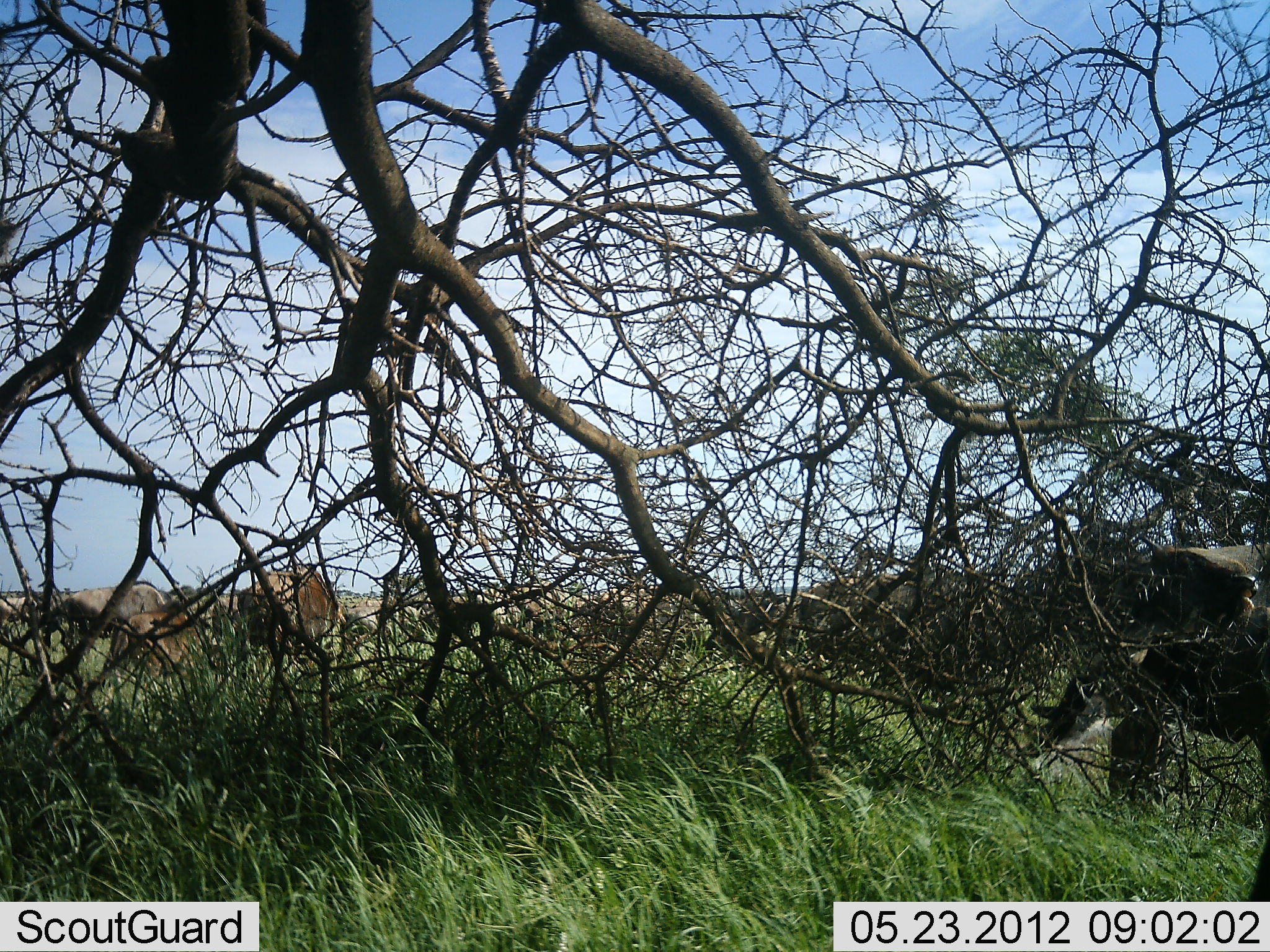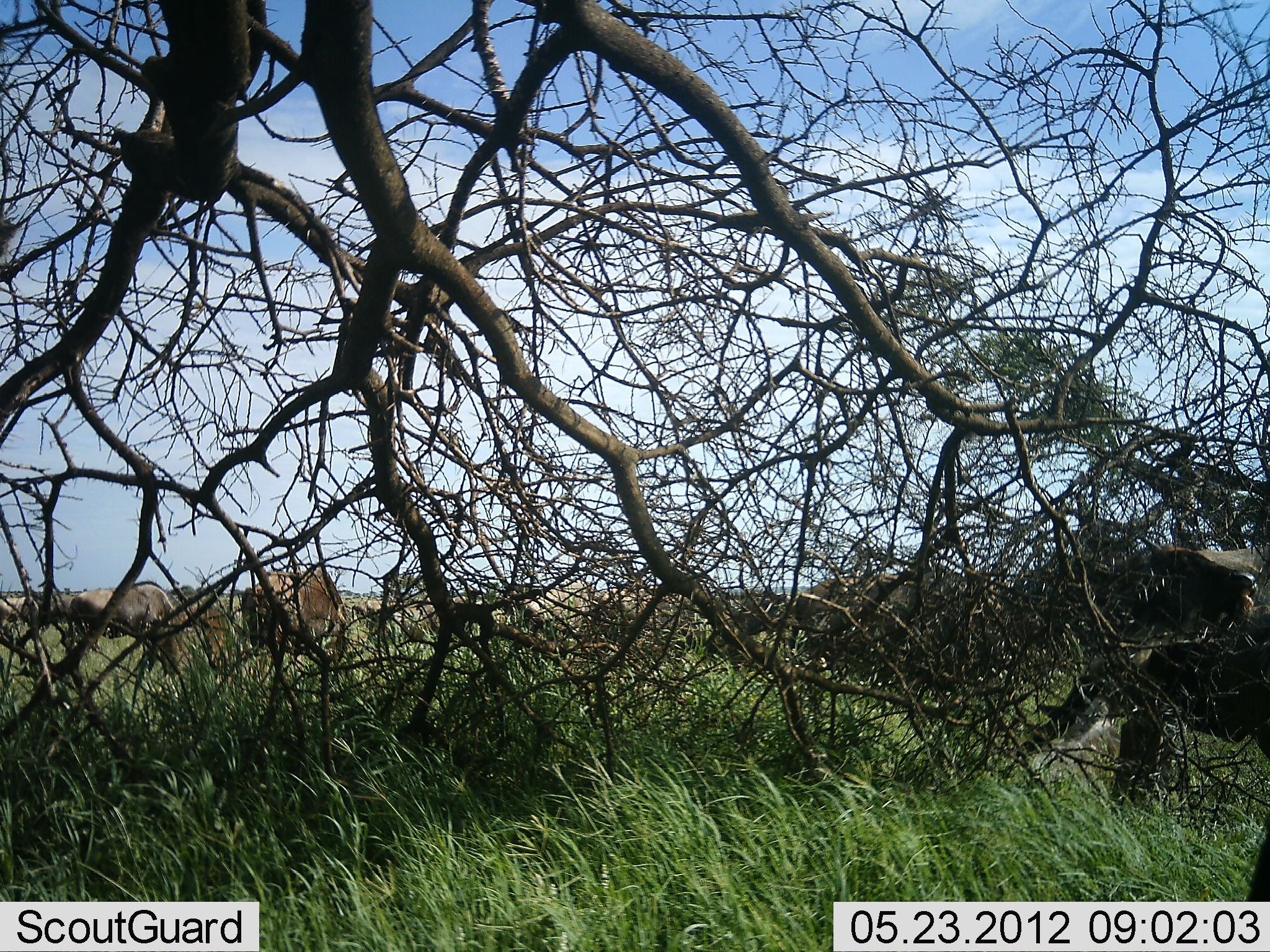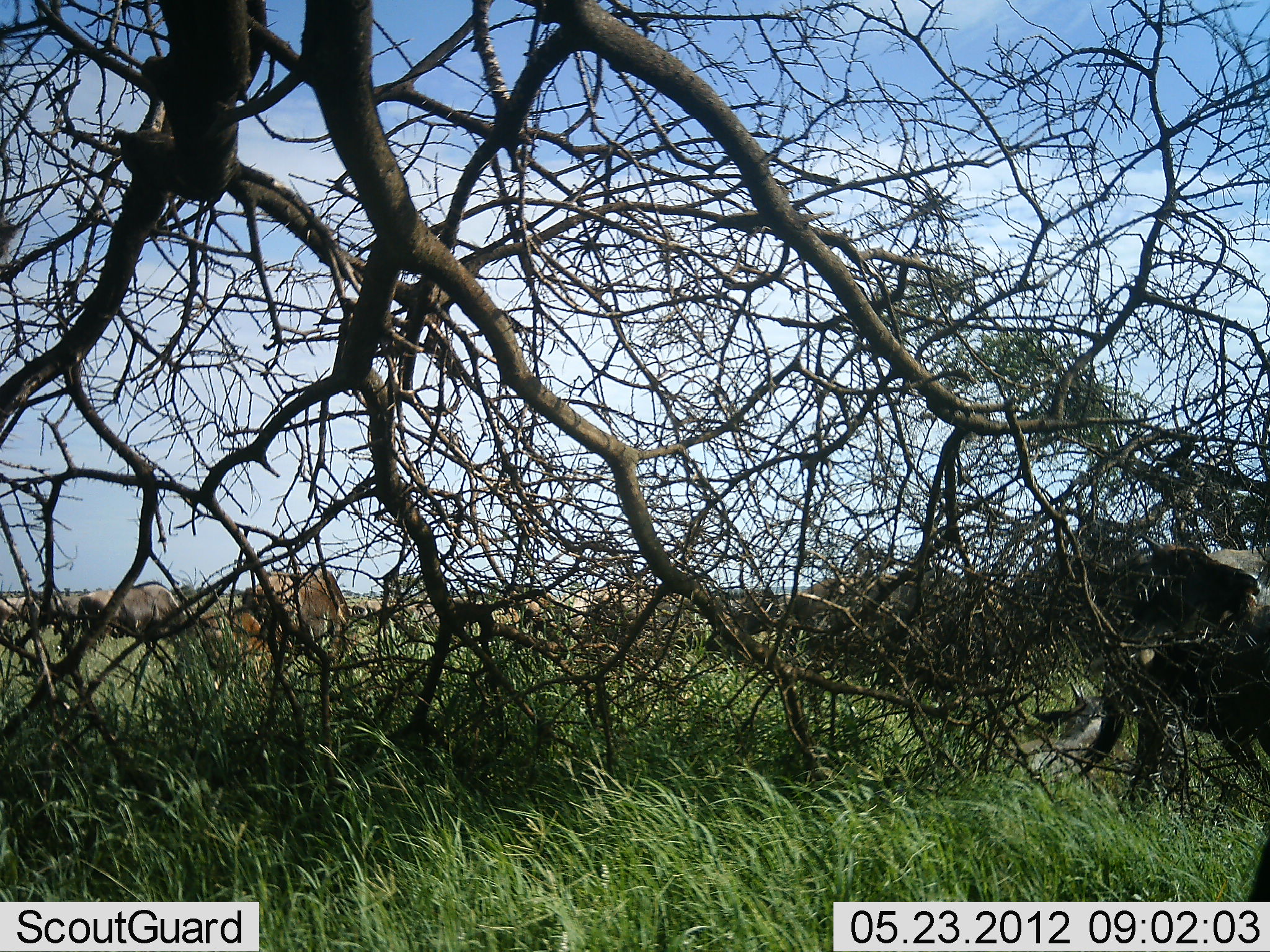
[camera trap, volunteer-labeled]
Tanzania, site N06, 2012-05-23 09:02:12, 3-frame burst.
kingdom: Animalia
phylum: Chordata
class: Mammalia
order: Artiodactyla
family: Bovidae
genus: Connochaetes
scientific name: Connochaetes taurinus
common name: blue wildebeest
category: wildebeest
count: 10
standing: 53%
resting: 0%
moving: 33%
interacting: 0%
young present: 20%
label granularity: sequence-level